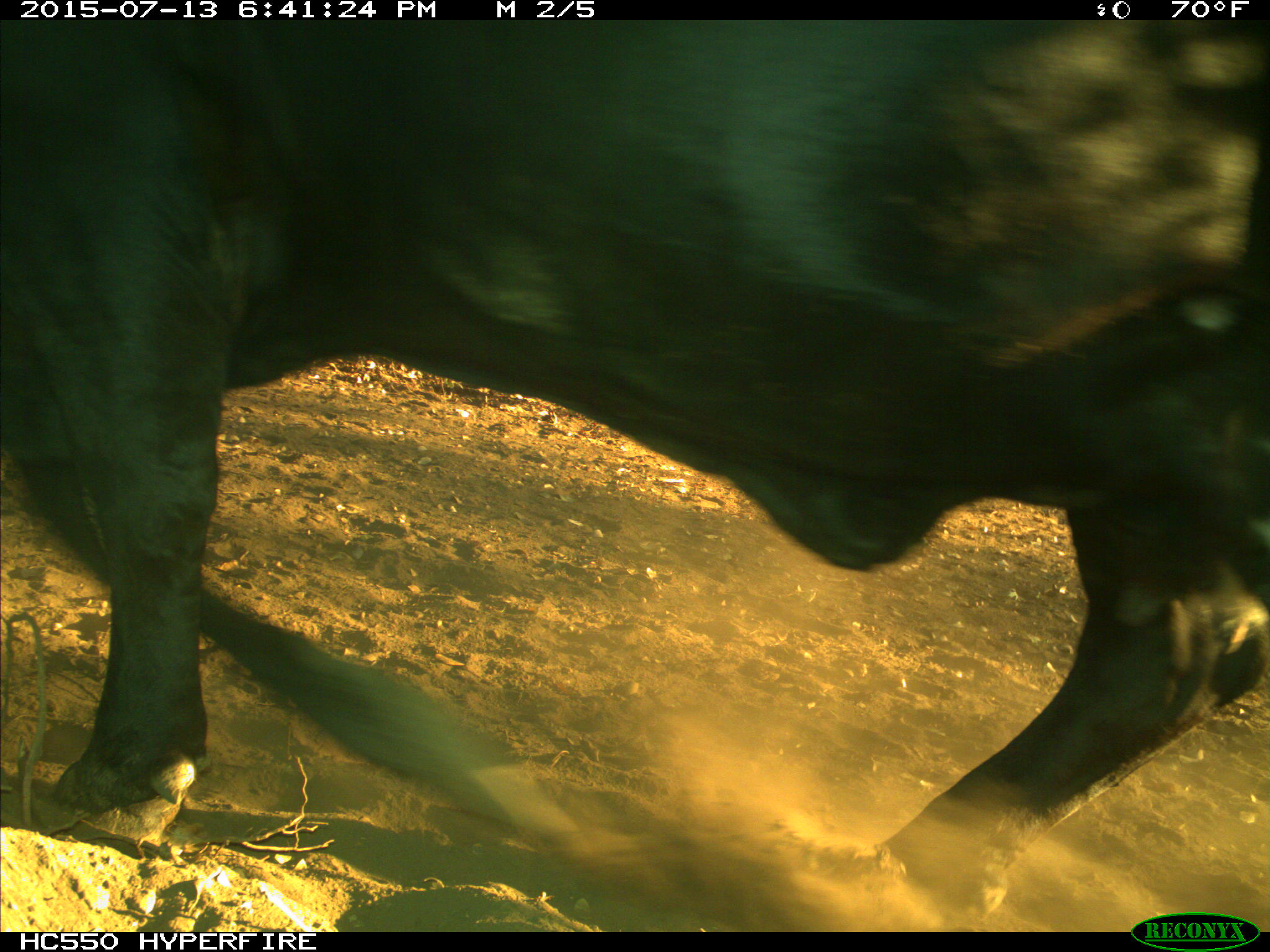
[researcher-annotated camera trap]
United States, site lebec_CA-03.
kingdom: Animalia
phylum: Chordata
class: Mammalia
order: Artiodactyla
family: Bovidae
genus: Bos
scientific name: Bos taurus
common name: domestic cow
Bos taurus (domestic cow).